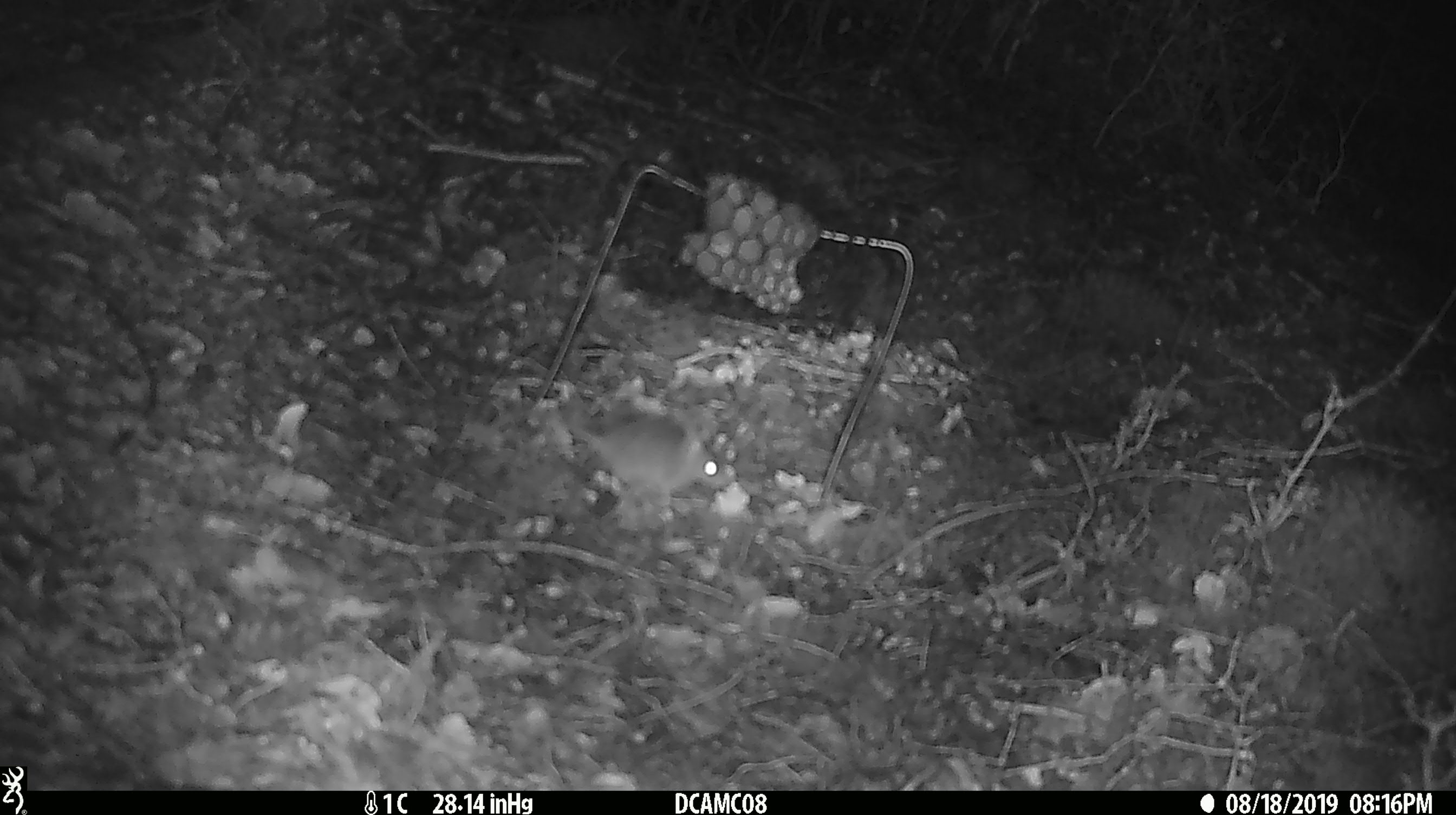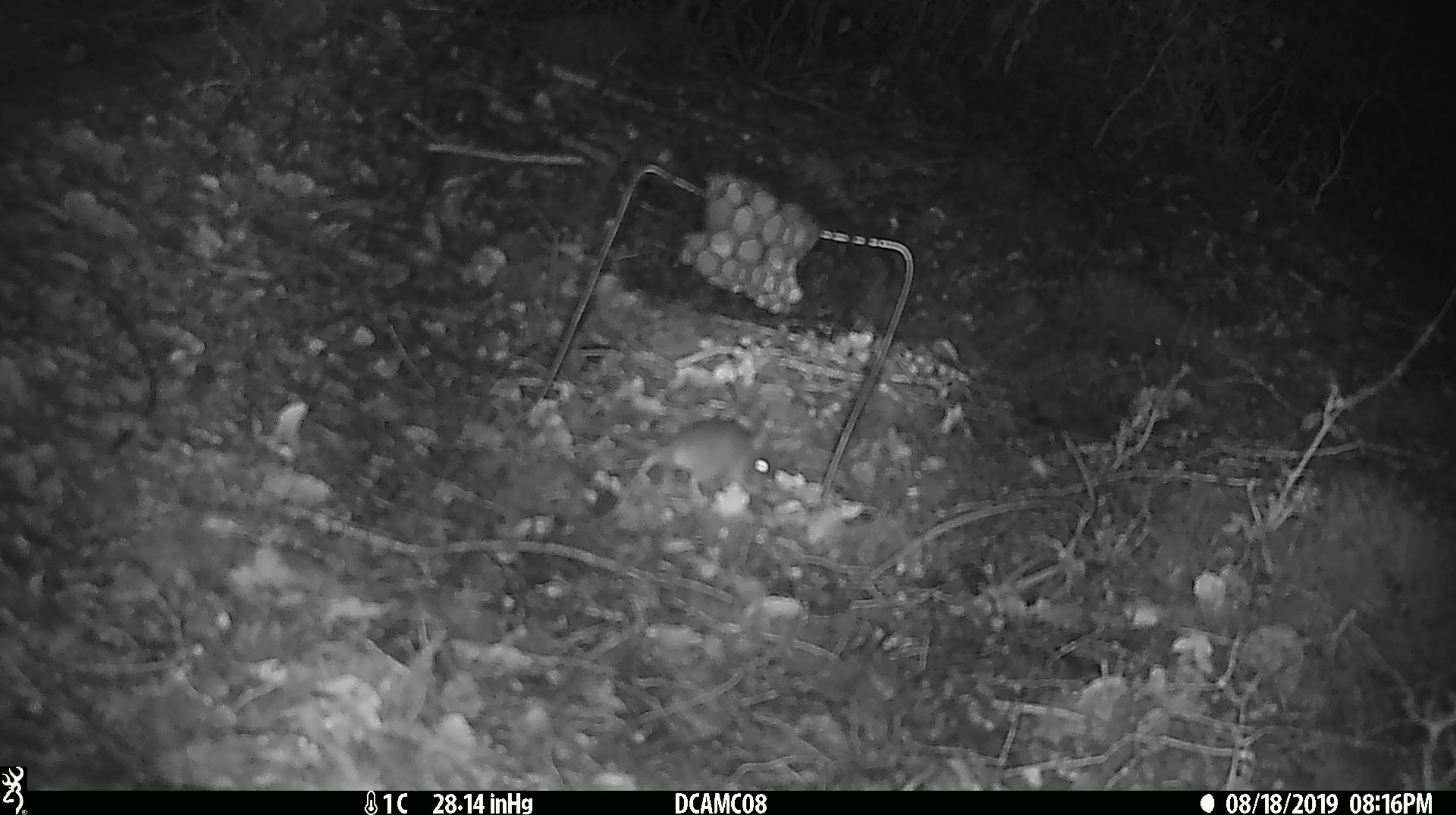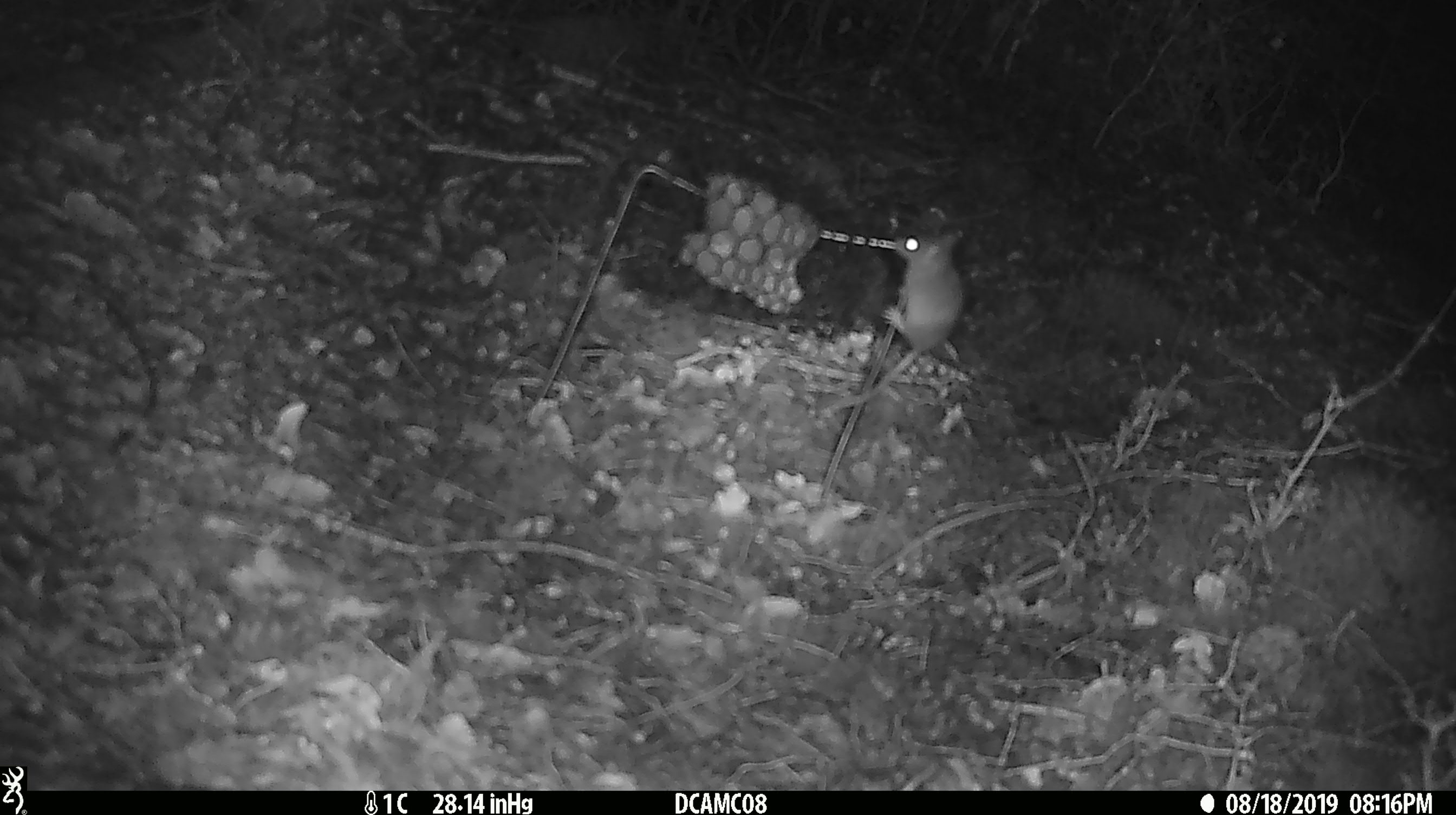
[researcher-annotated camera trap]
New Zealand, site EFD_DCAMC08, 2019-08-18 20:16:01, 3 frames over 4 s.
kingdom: Animalia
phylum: Chordata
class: Mammalia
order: Rodentia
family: Muridae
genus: Mus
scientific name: Mus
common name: mouse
Mouse (Mus).